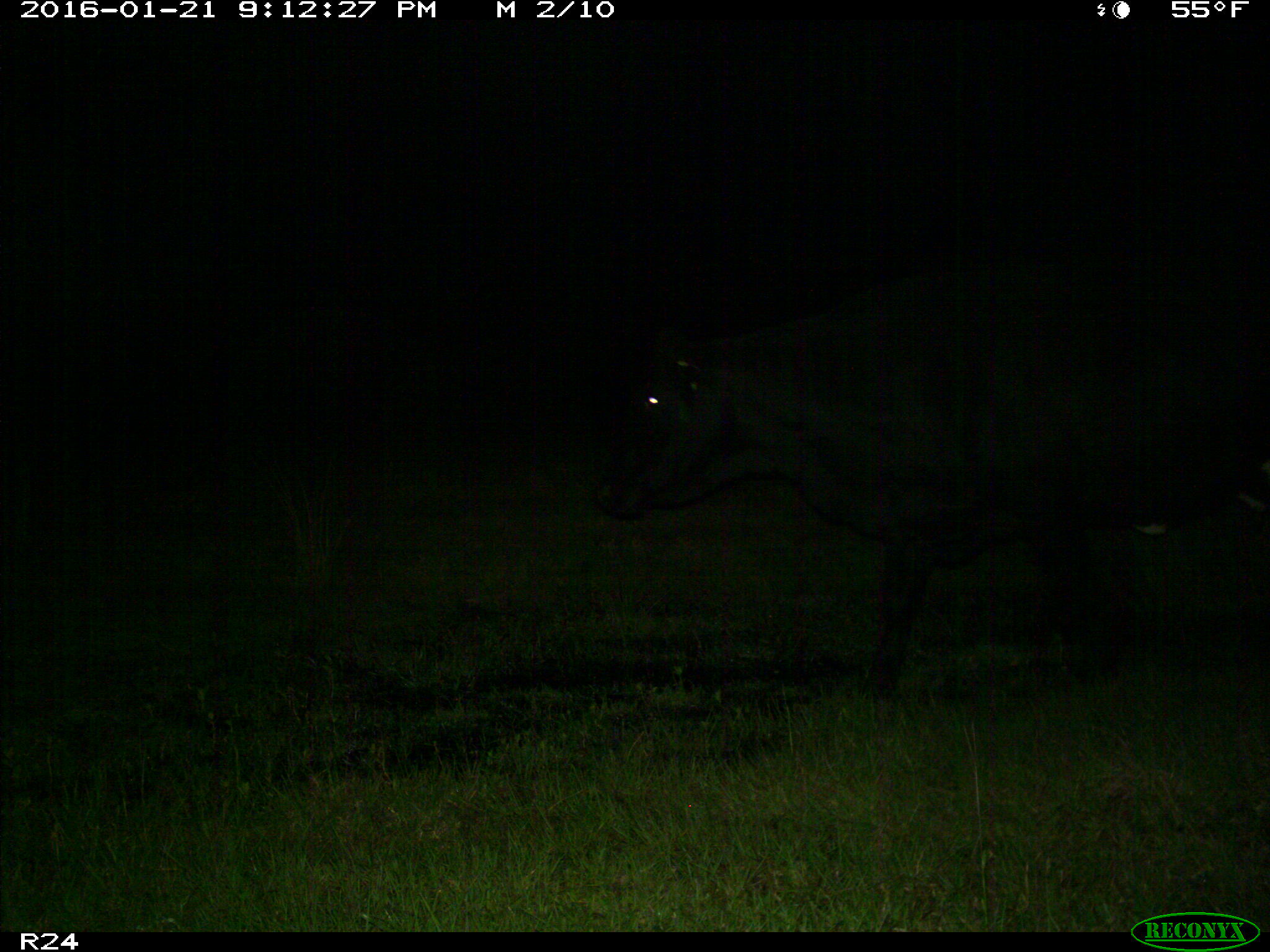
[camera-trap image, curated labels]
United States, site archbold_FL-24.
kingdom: Animalia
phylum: Chordata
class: Mammalia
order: Artiodactyla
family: Bovidae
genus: Bos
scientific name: Bos taurus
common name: domestic cow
Bos taurus (domestic cow).